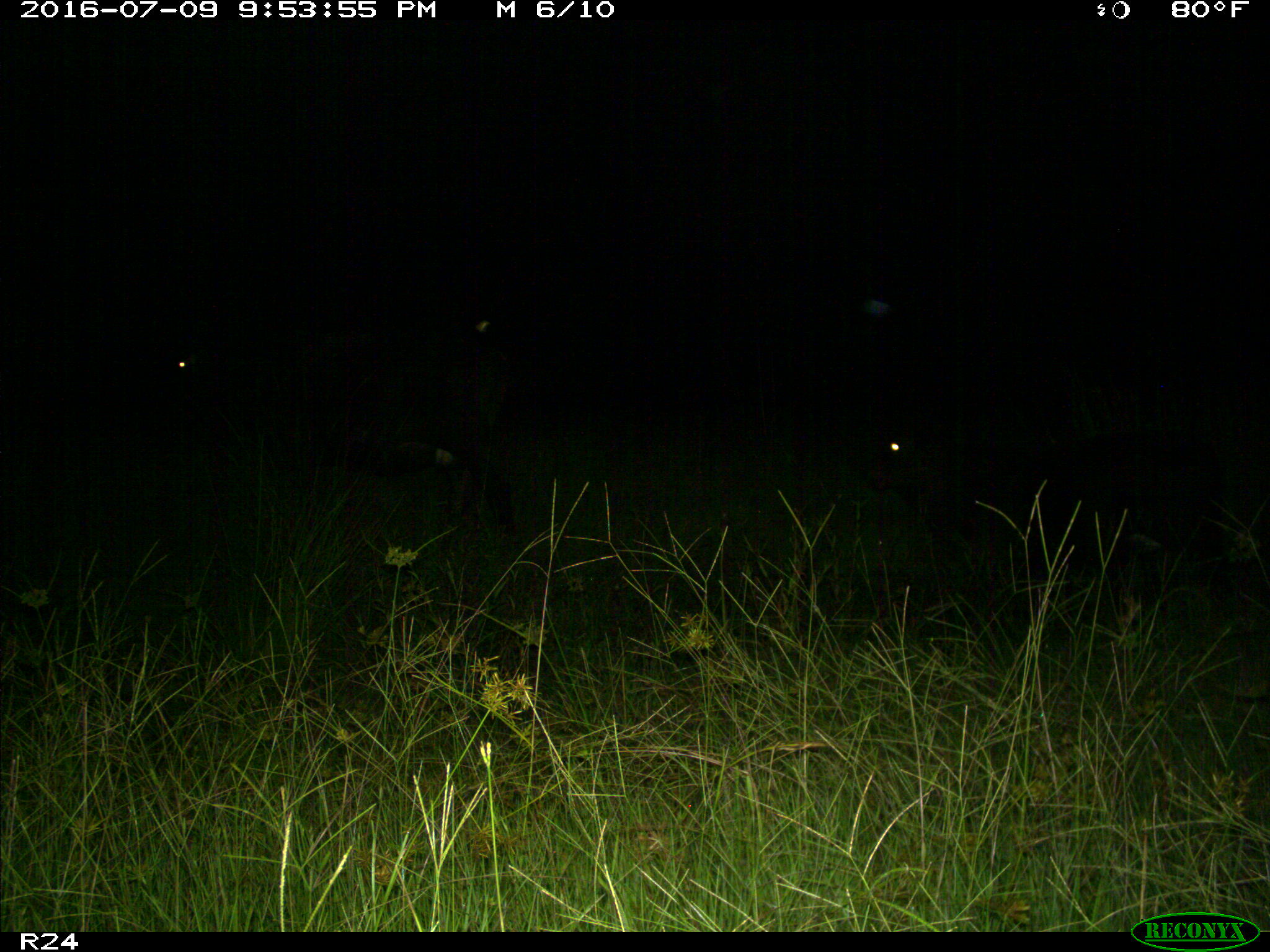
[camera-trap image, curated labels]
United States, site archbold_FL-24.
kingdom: Animalia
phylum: Chordata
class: Mammalia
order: Artiodactyla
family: Bovidae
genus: Bos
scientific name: Bos taurus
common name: domestic cow